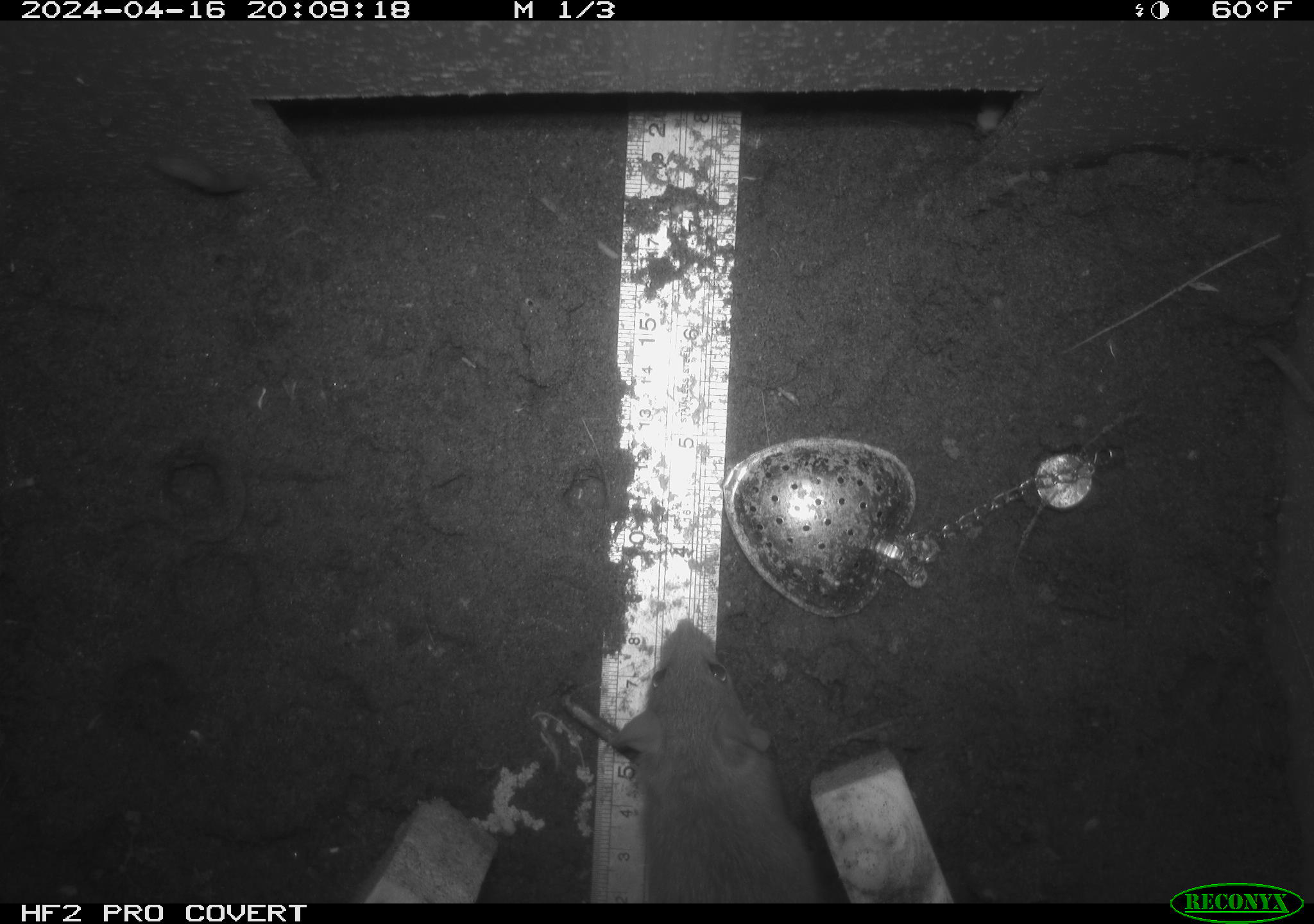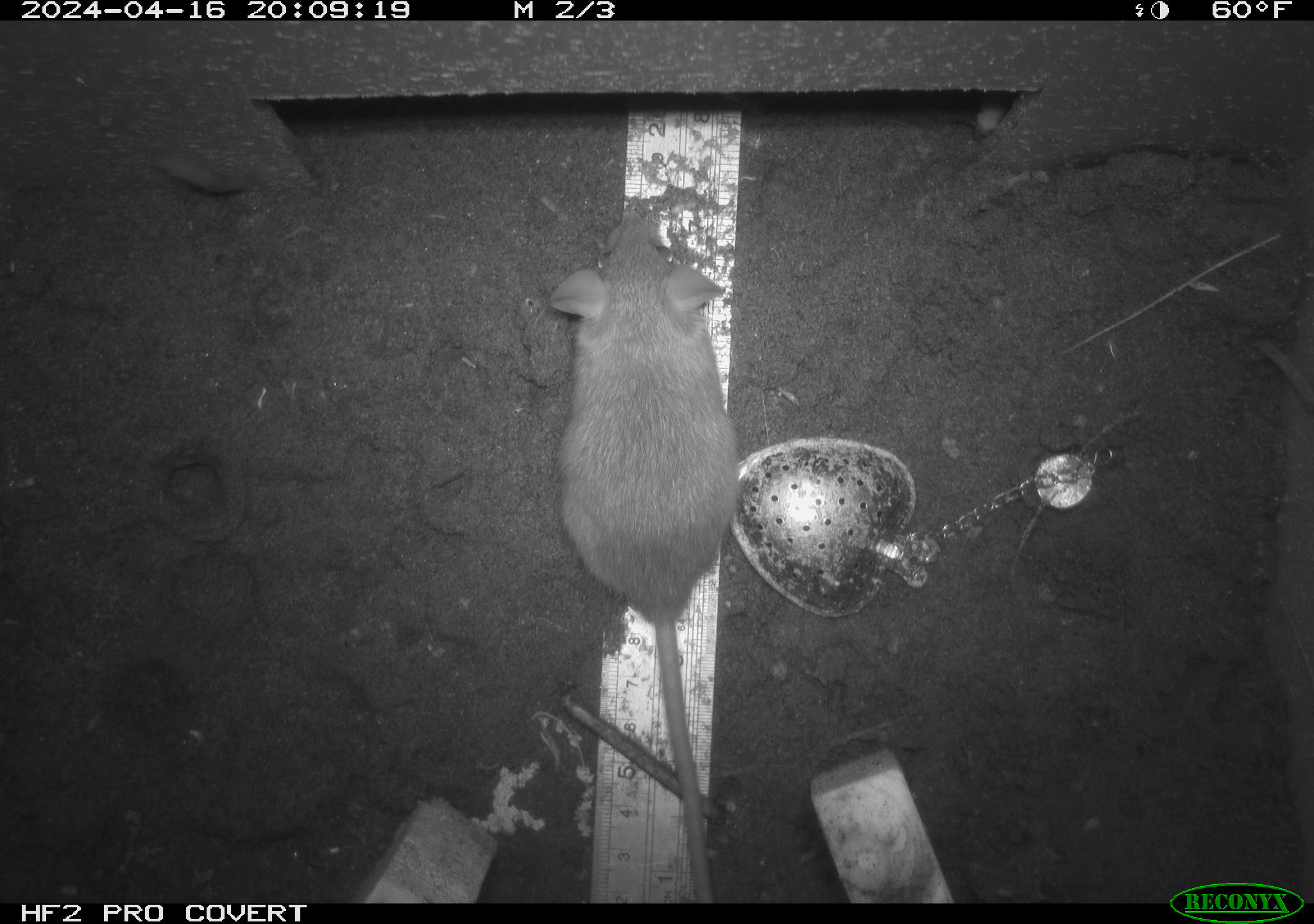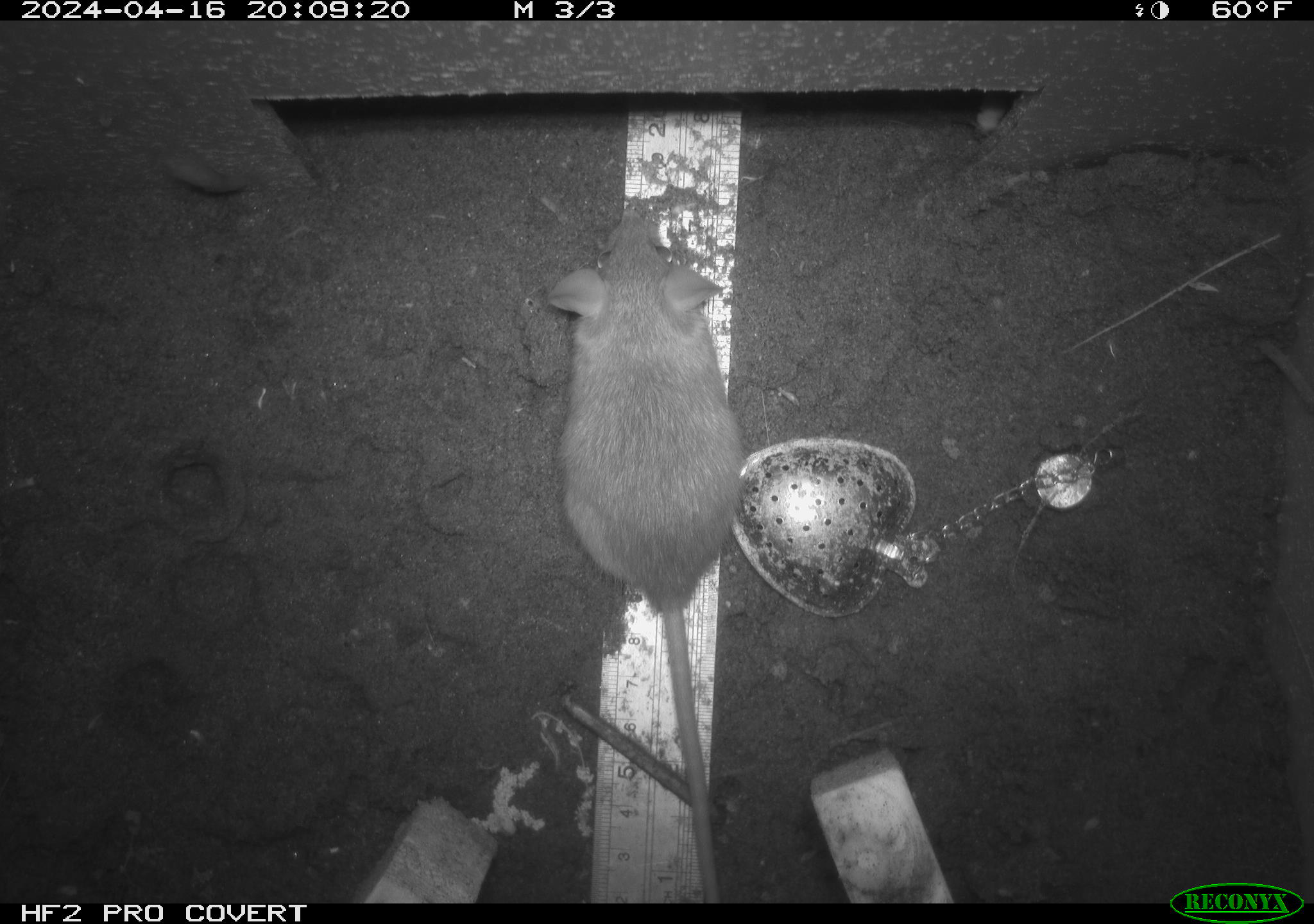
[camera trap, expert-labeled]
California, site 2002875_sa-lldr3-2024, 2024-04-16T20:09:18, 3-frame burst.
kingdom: Animalia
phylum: Chordata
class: Mammalia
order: Rodentia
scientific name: Rodentia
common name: rodent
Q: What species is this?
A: Rodent (Rodentia).